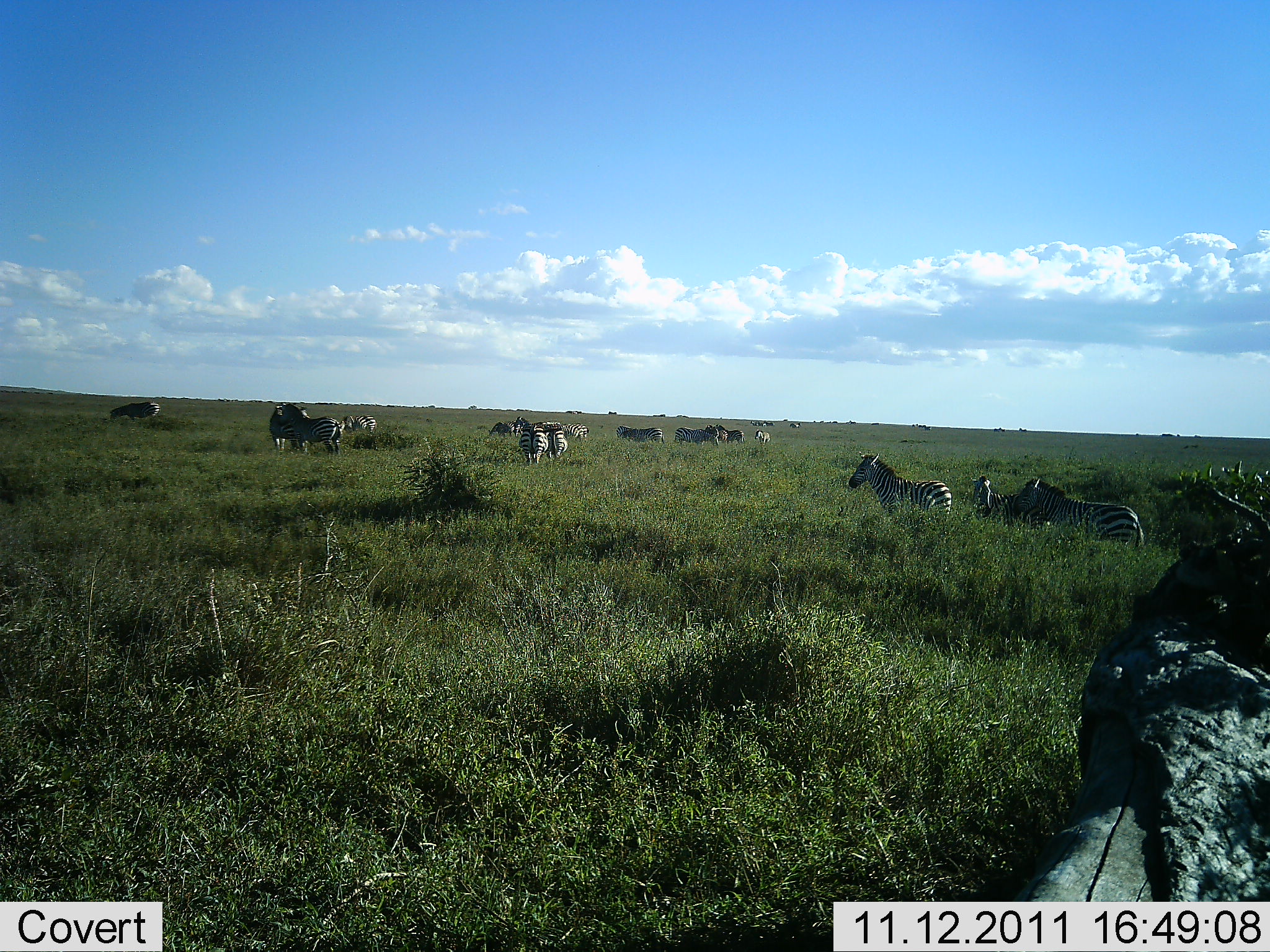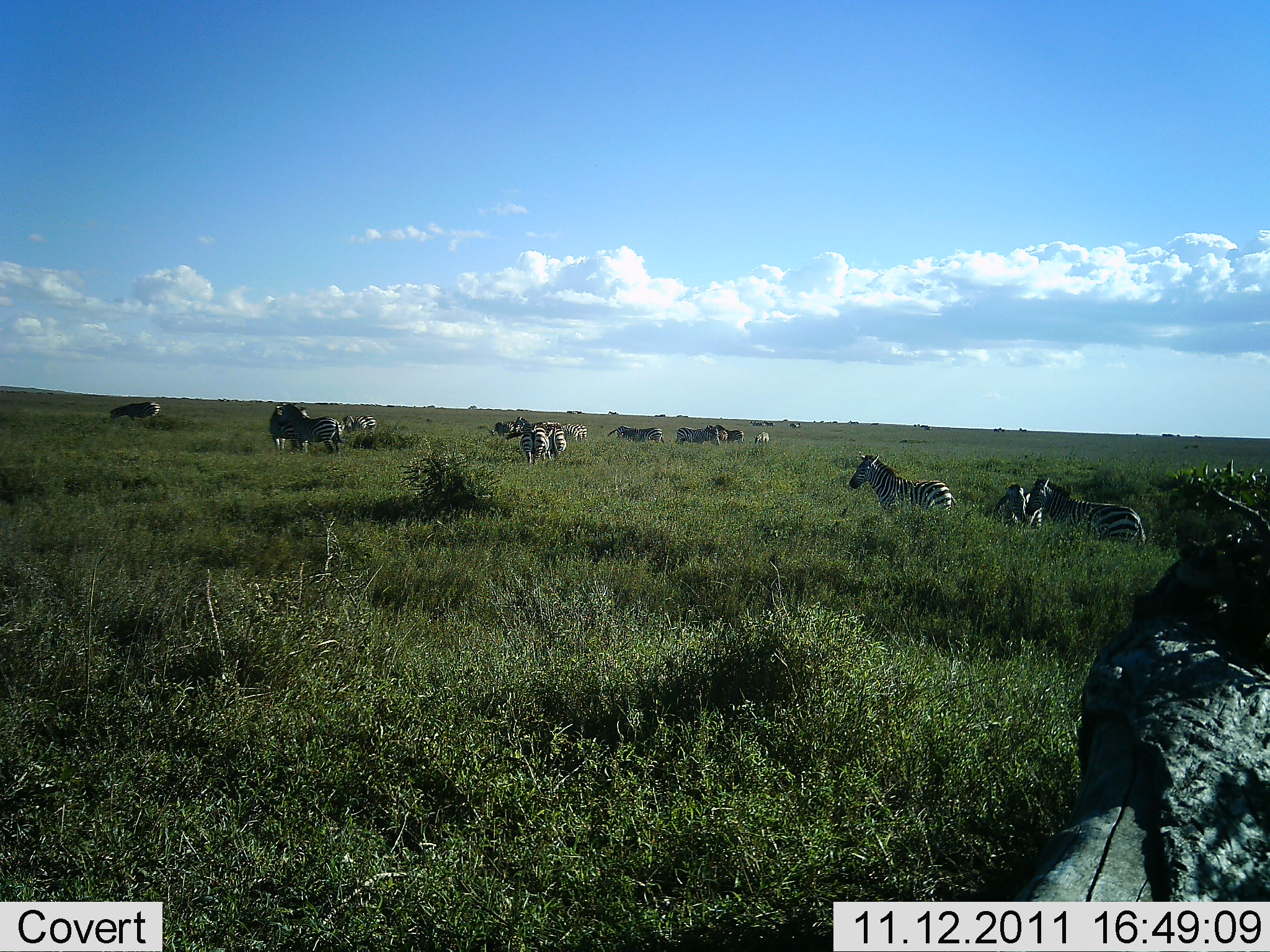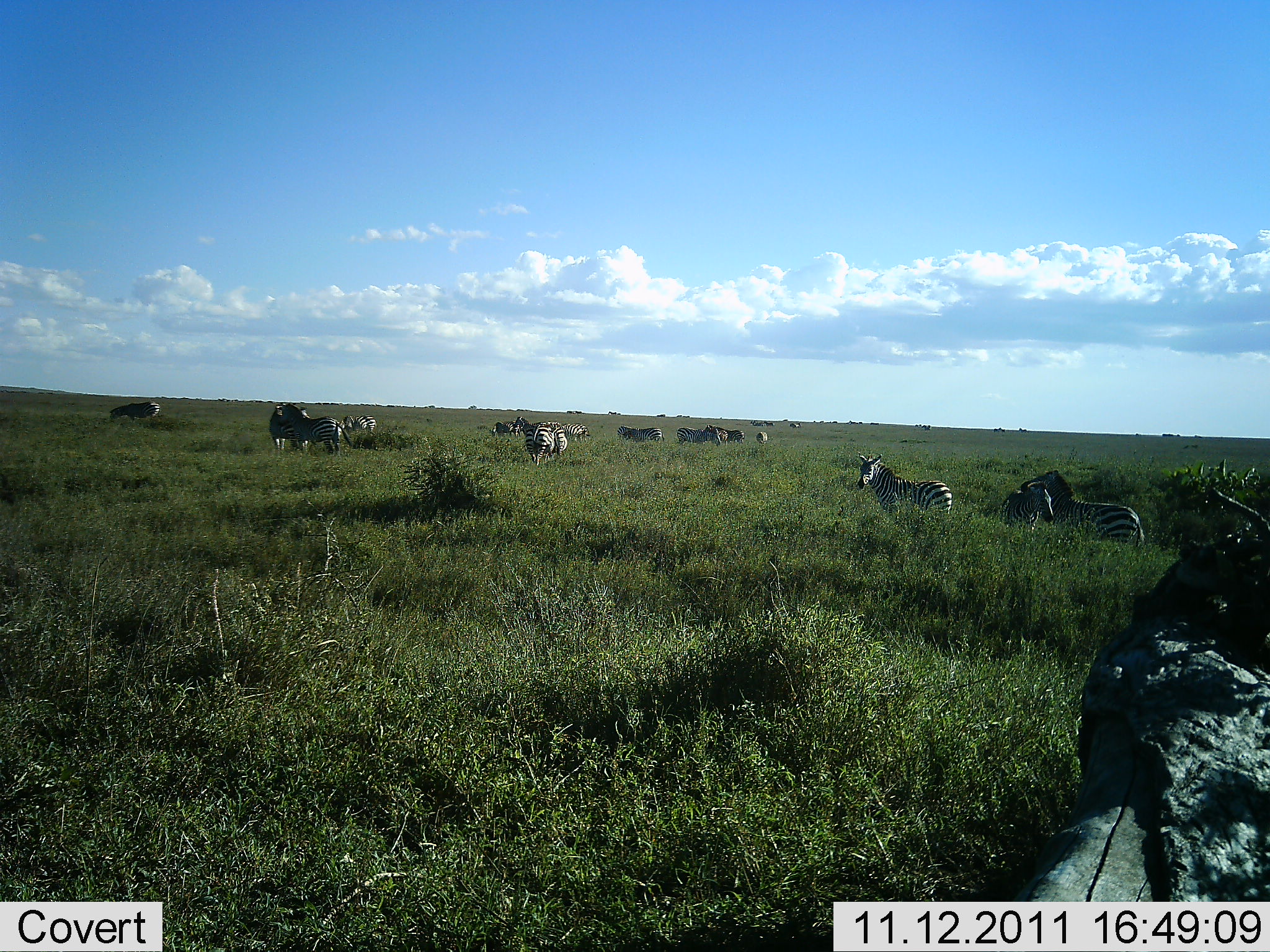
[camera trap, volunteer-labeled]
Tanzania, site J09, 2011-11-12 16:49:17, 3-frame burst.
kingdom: Animalia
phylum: Chordata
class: Mammalia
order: Perissodactyla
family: Equidae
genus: Equus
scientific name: Equus quagga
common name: plains zebra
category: zebra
Zebra (plains zebra) (Equus quagga), count 11-50. Behavior (volunteer vote fractions): standing 82%, resting 18%, moving 45%, interacting 18%. Young present (vote fraction): 9%. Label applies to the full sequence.